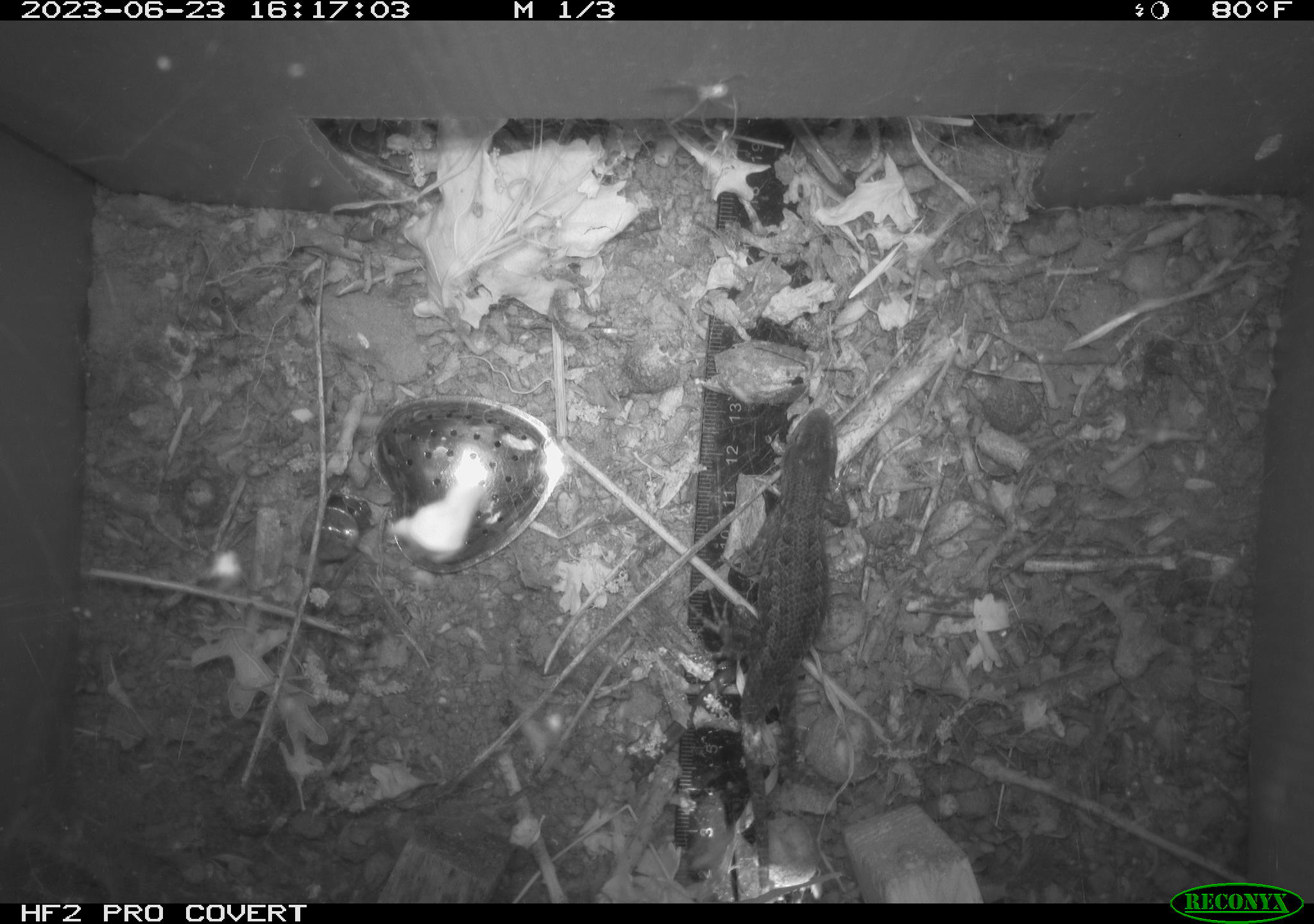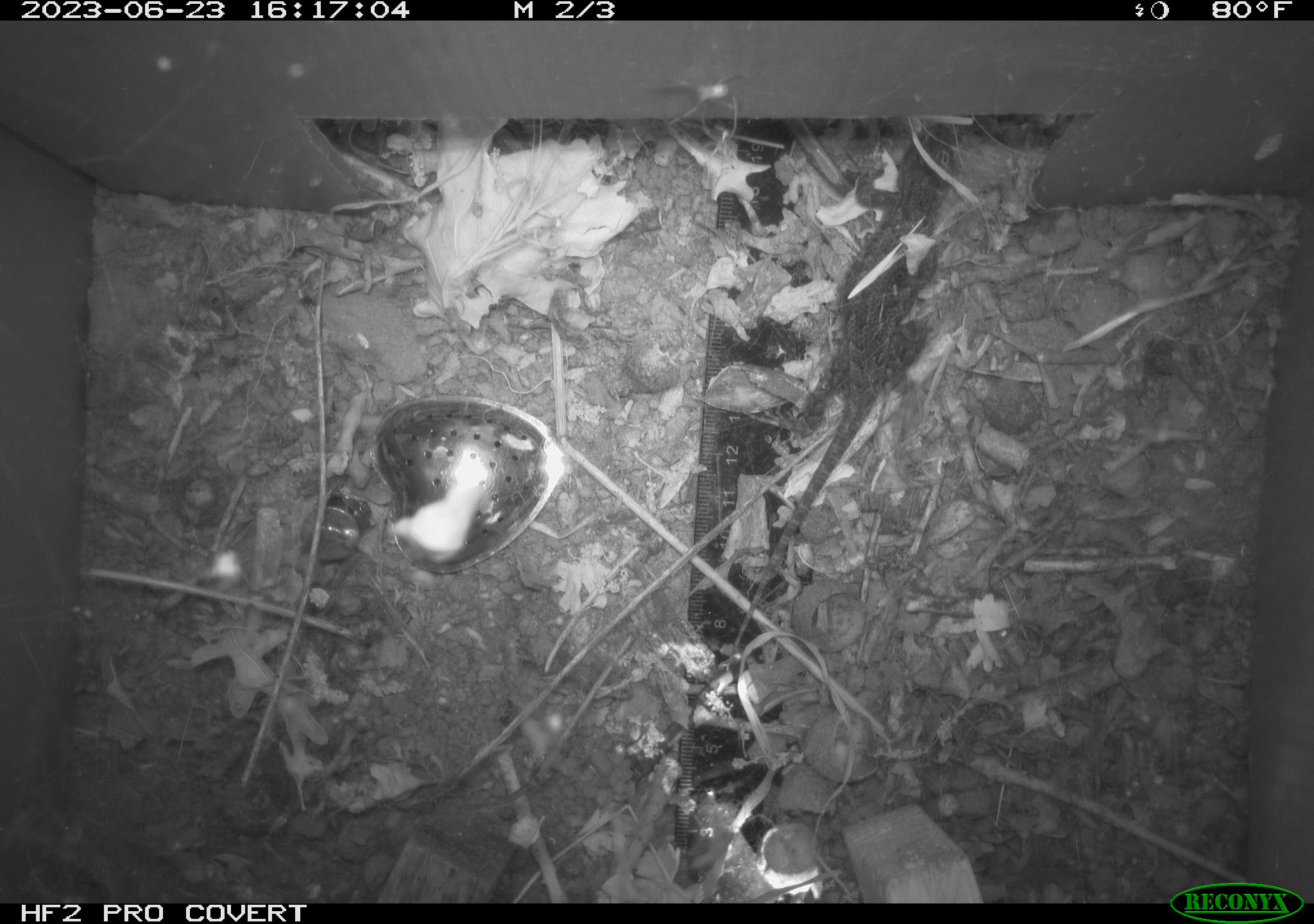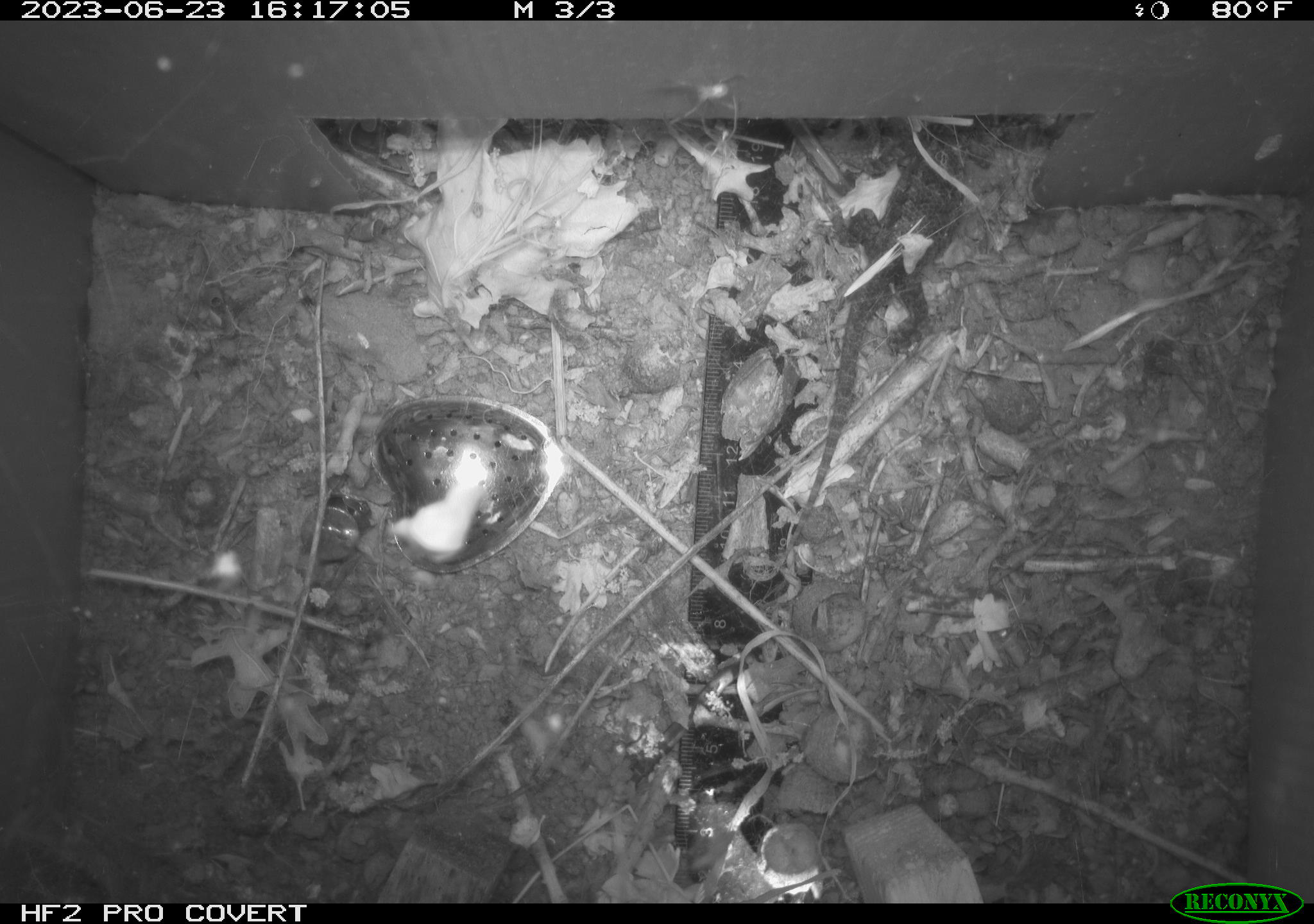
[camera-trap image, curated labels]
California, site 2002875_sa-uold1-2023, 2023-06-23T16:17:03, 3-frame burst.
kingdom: Animalia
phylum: Chordata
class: Reptilia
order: Squamata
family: Phrynosomatidae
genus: Sceloporus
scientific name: Sceloporus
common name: spiny lizards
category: sceloporus species